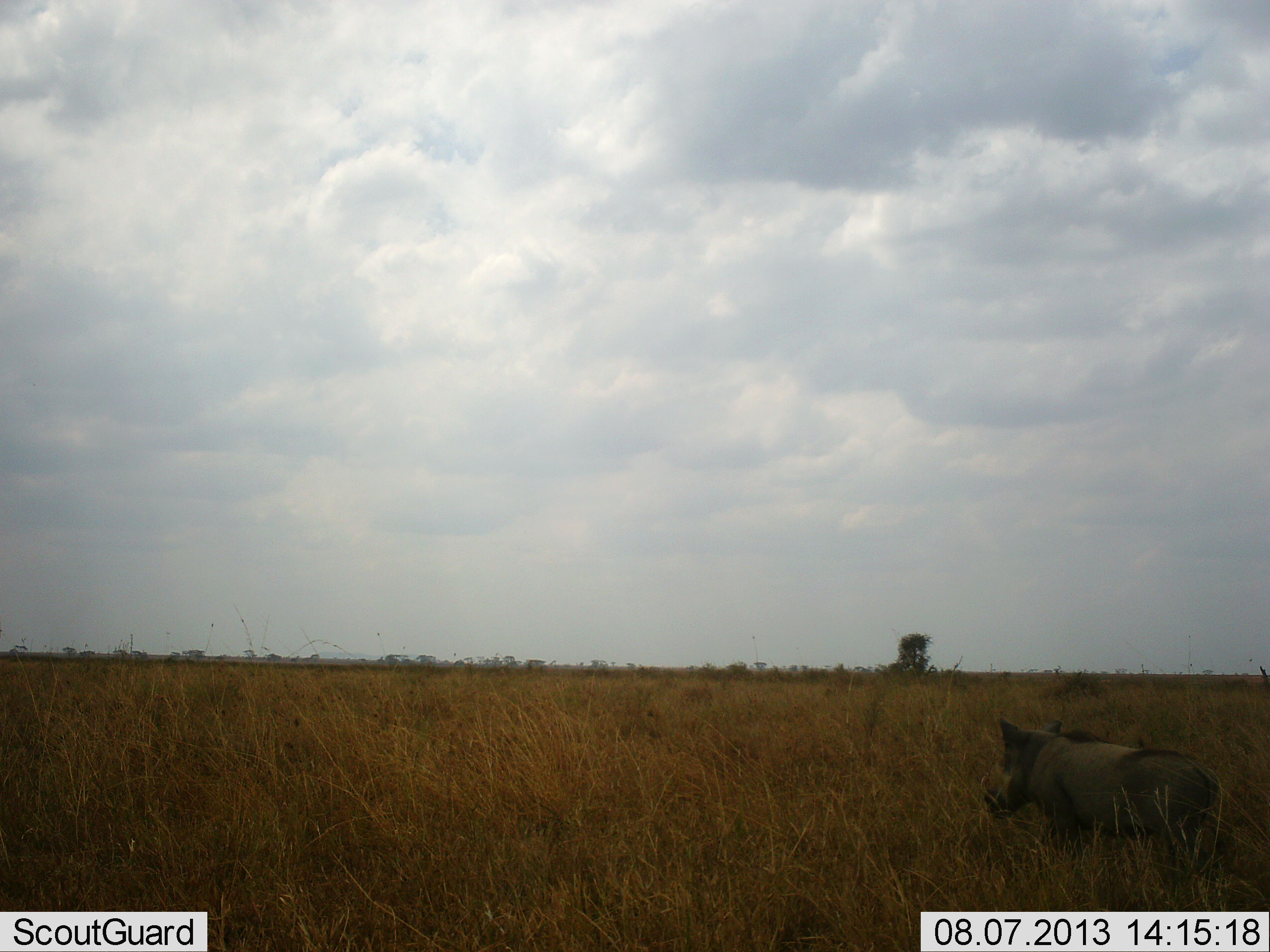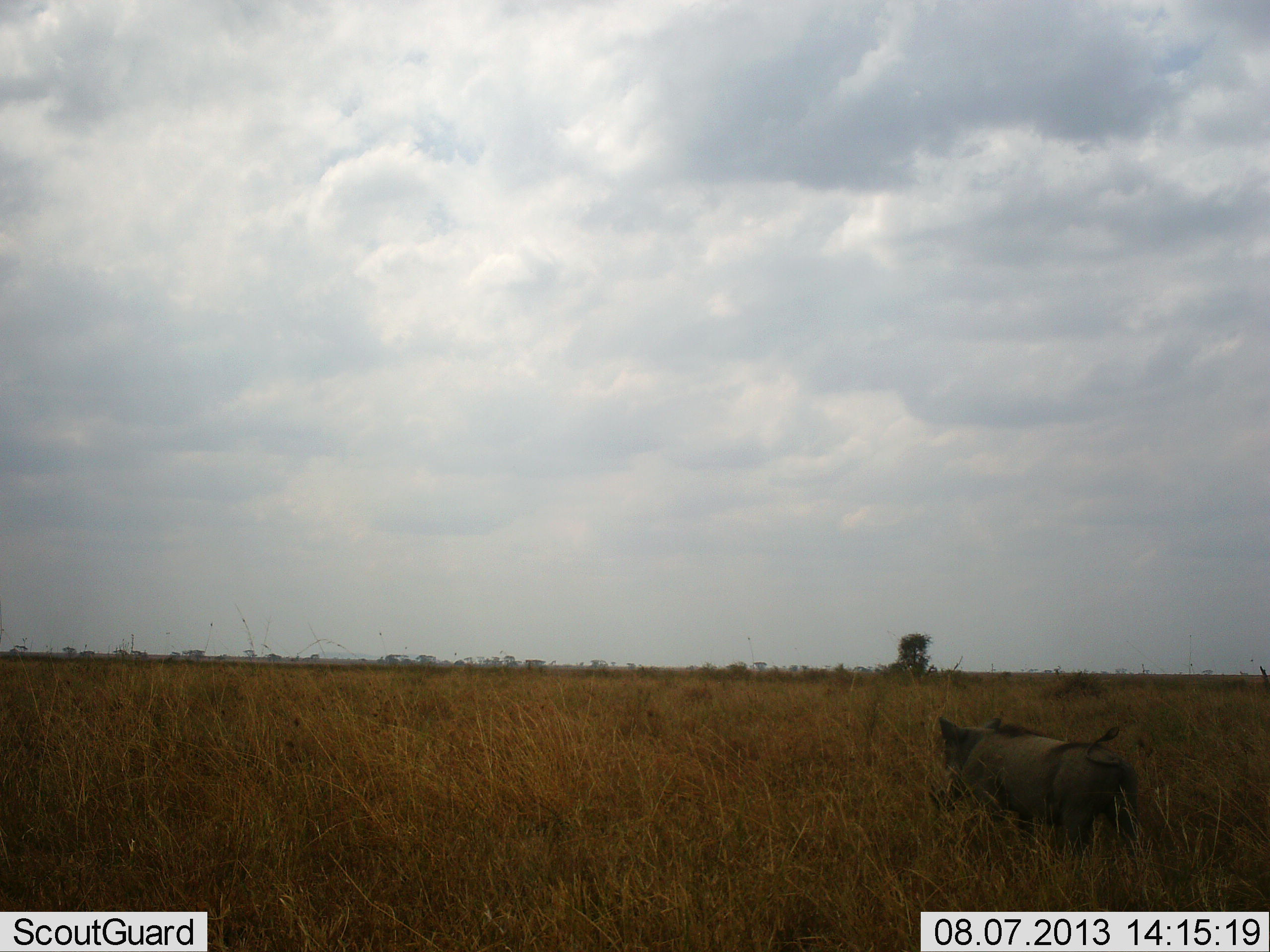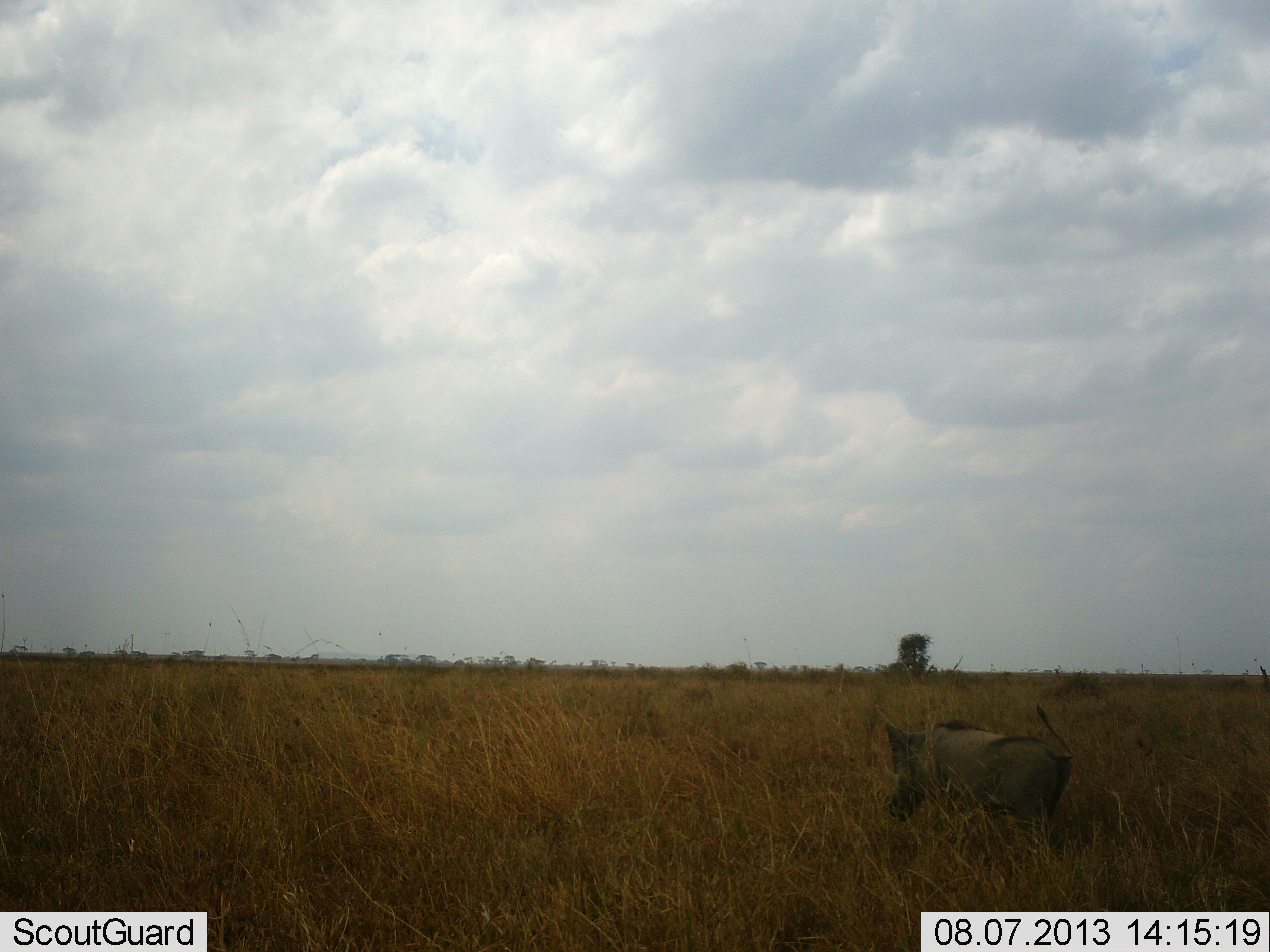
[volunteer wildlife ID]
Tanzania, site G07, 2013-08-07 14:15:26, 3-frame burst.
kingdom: Animalia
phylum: Chordata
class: Mammalia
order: Artiodactyla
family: Suidae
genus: Phacochoerus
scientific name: Phacochoerus africanus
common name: warthog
Warthog (Phacochoerus africanus), count 1. Behavior (volunteer vote fractions): standing 10%, resting 0%, moving 90%, interacting 0%. Young present (vote fraction): 0%. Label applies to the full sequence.